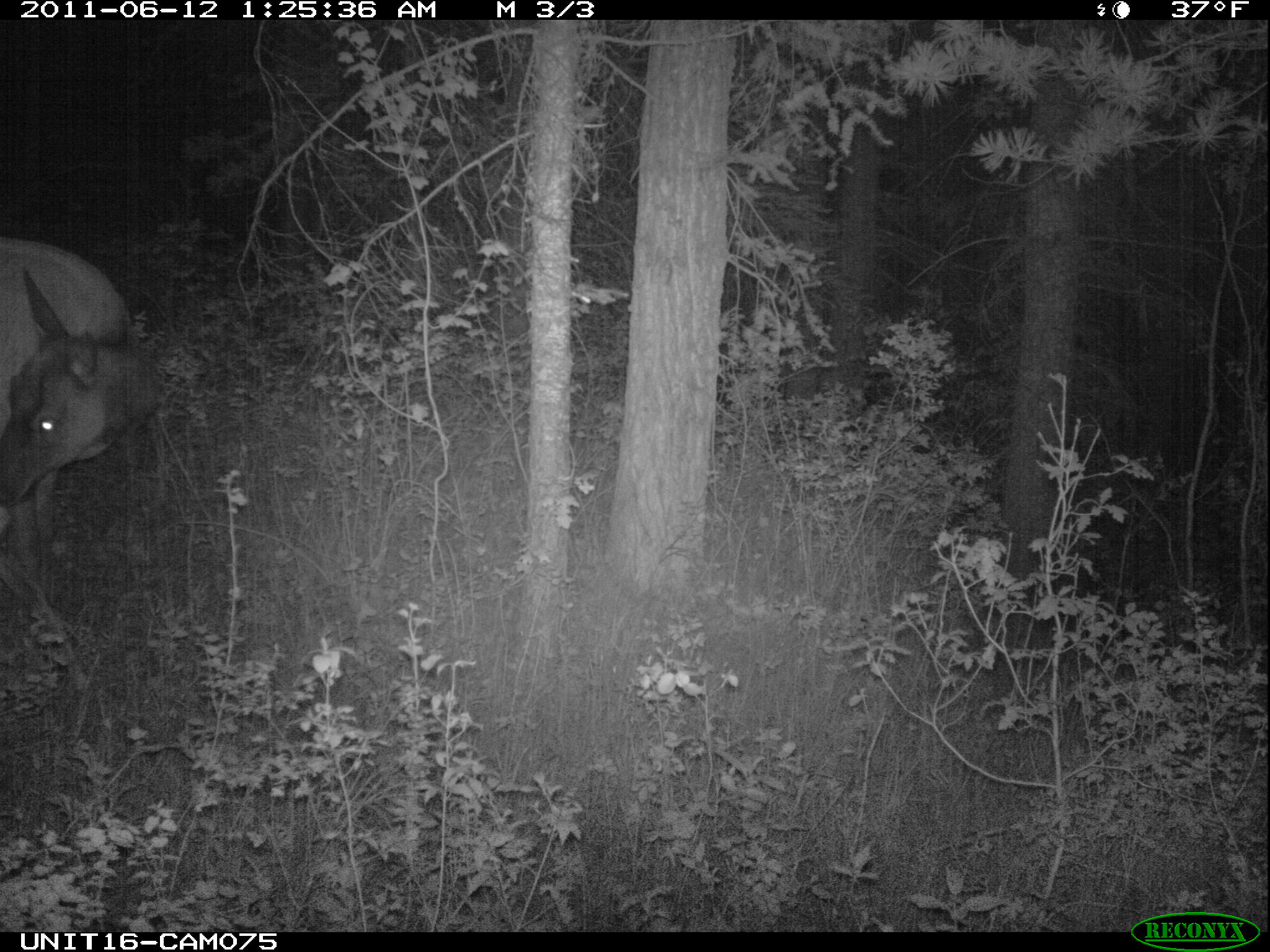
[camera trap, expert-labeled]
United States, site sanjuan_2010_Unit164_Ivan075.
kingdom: Animalia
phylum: Chordata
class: Mammalia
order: Artiodactyla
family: Cervidae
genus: Cervus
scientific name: Cervus elaphus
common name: red deer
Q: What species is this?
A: Cervus elaphus (red deer).